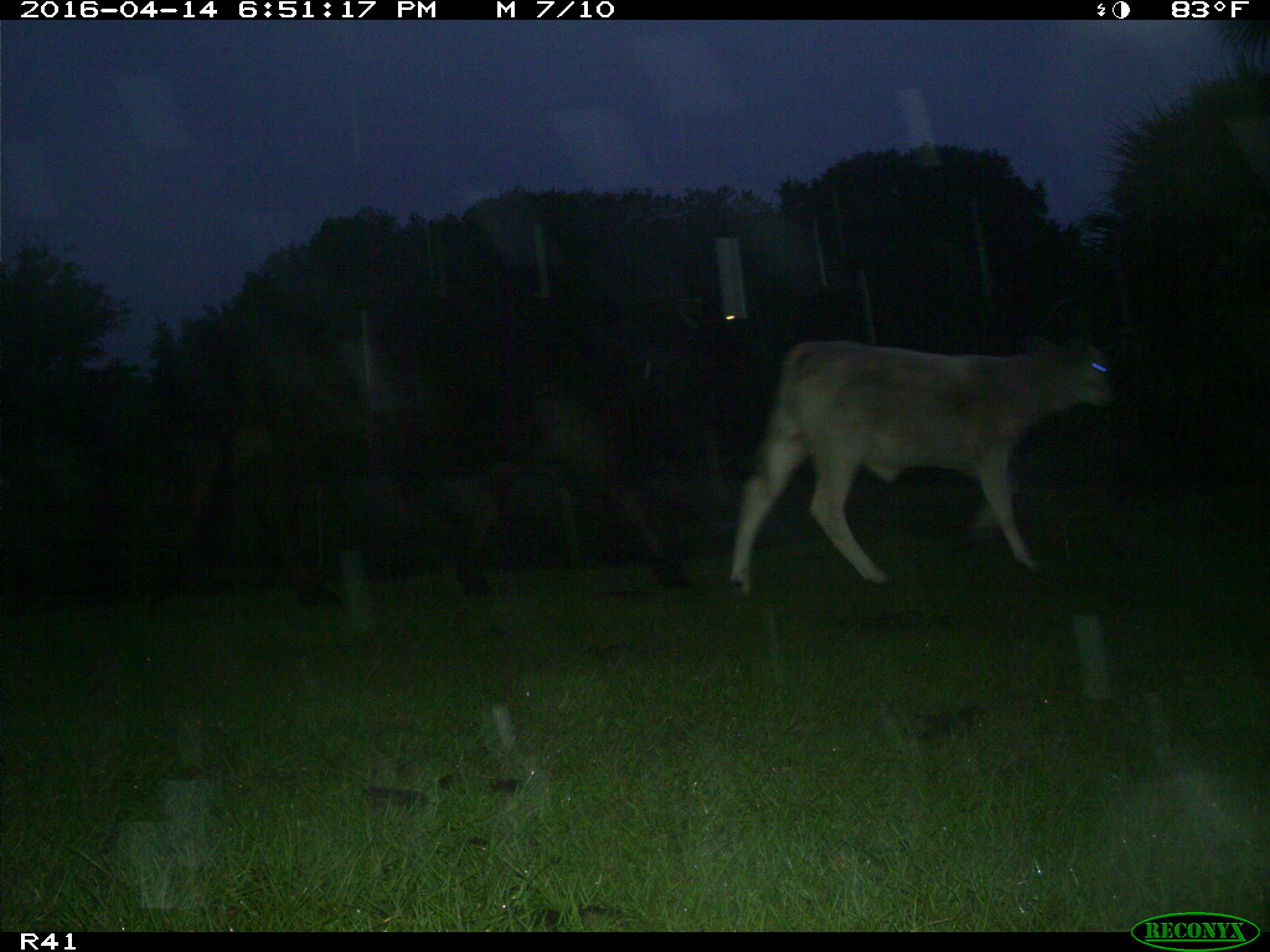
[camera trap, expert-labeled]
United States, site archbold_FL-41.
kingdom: Animalia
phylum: Chordata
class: Mammalia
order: Artiodactyla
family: Bovidae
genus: Bos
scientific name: Bos taurus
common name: domestic cow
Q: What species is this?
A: Bos taurus (domestic cow).